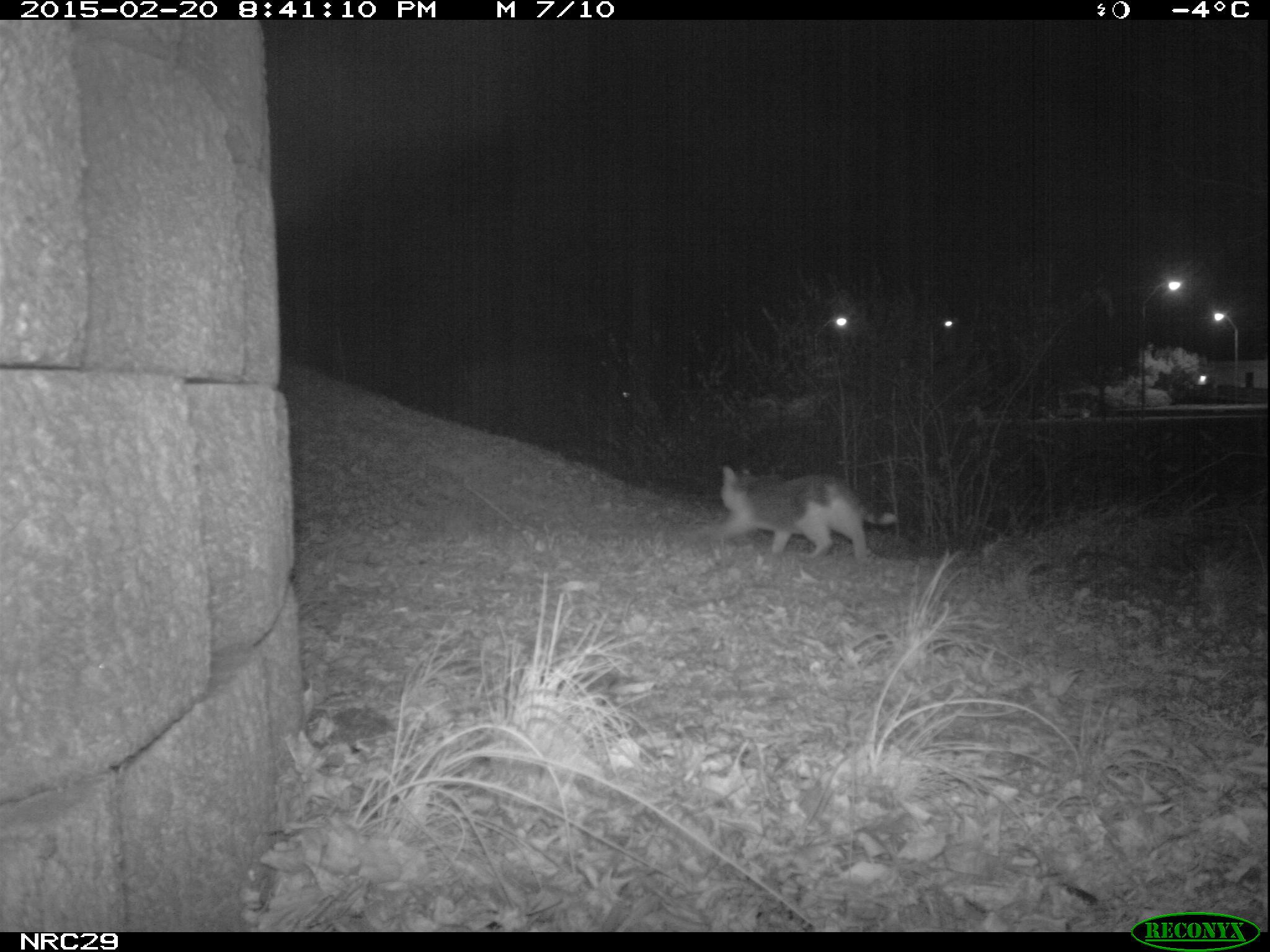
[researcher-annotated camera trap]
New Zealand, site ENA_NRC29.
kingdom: Animalia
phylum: Chordata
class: Mammalia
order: Carnivora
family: Felidae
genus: Felis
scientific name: Felis catus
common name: domestic cat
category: cat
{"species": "cat (domestic cat) (Felis catus)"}